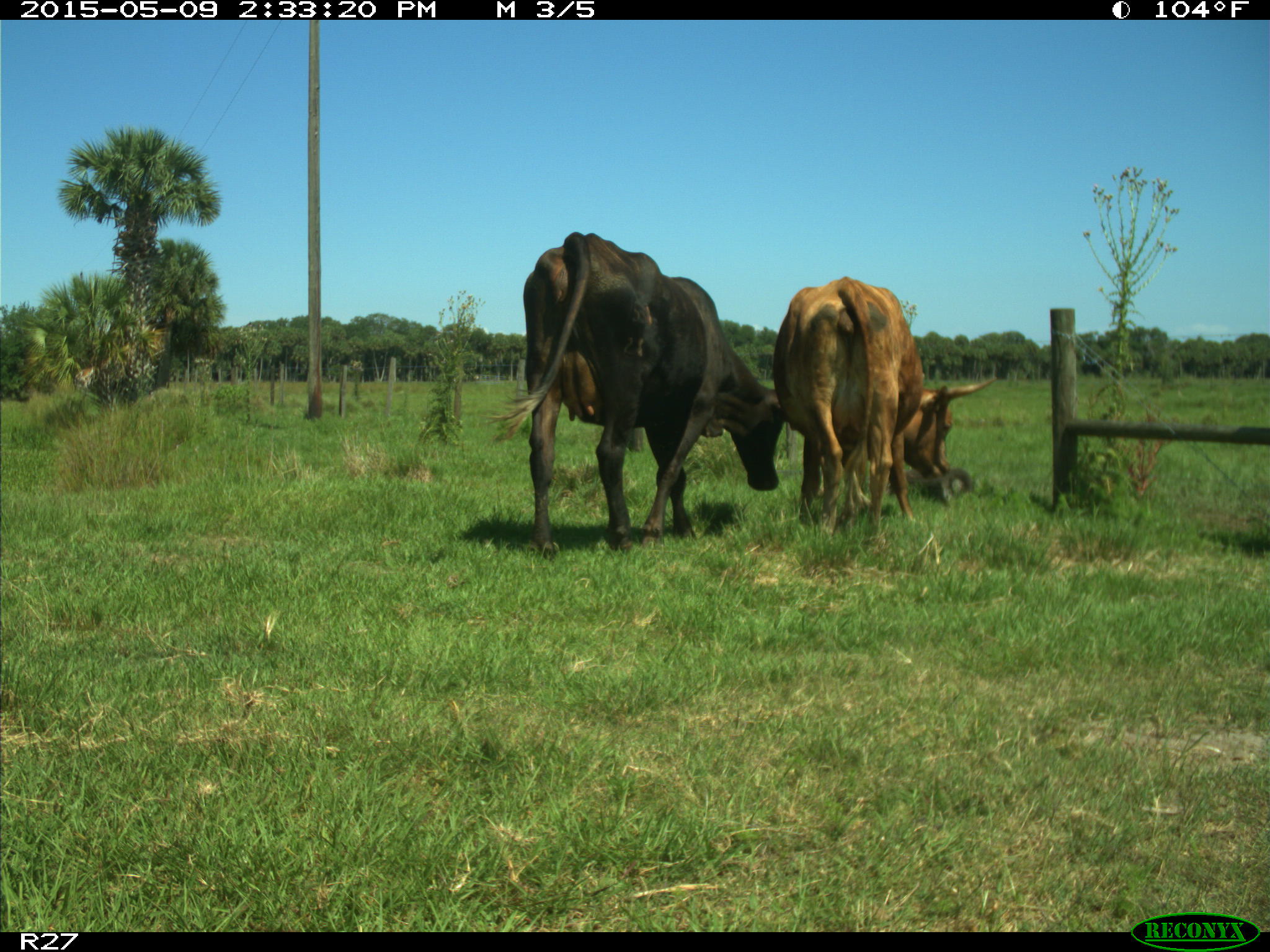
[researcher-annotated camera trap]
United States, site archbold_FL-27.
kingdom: Animalia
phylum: Chordata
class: Mammalia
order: Artiodactyla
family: Bovidae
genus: Bos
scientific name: Bos taurus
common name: domestic cow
Bos taurus (domestic cow).